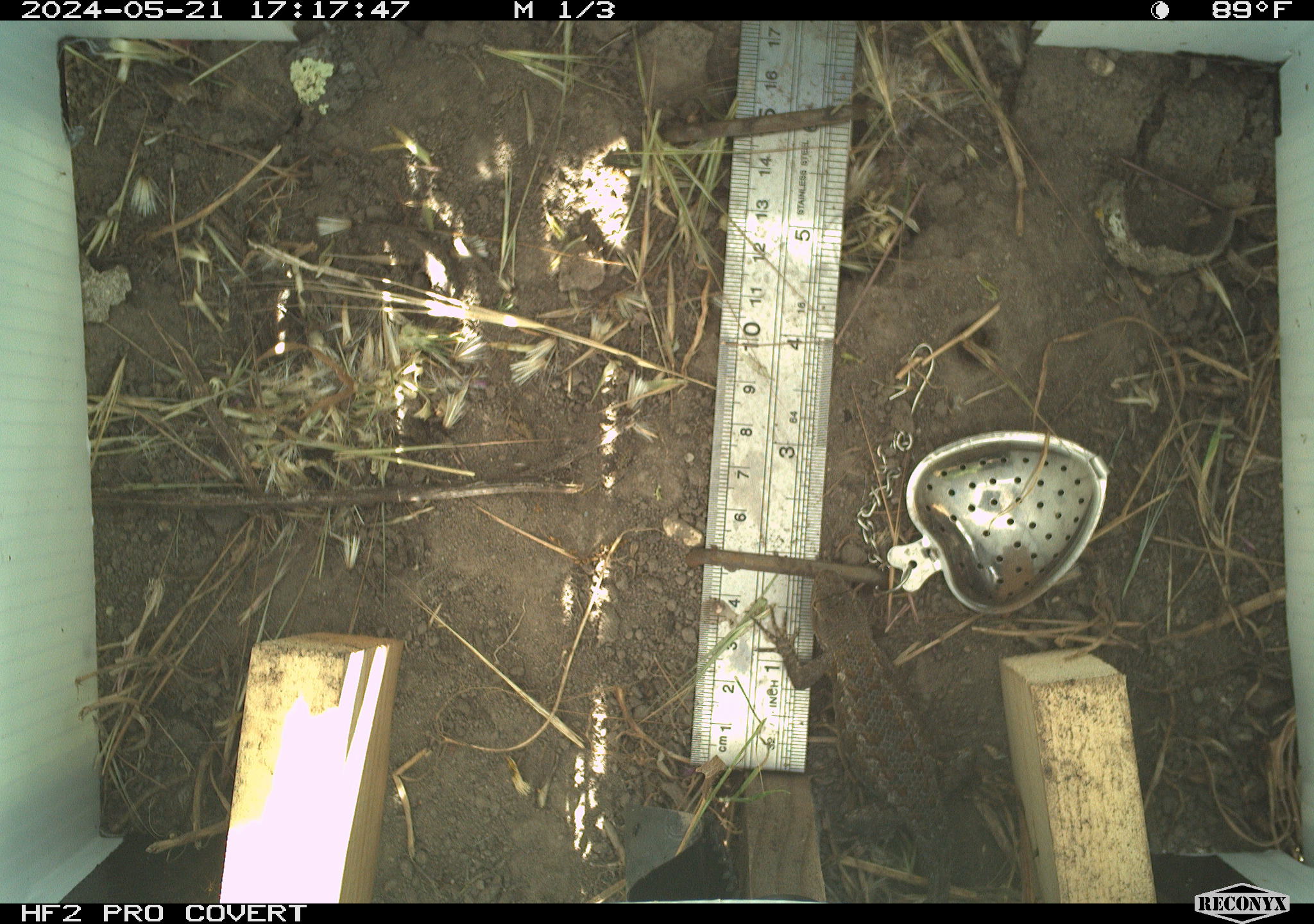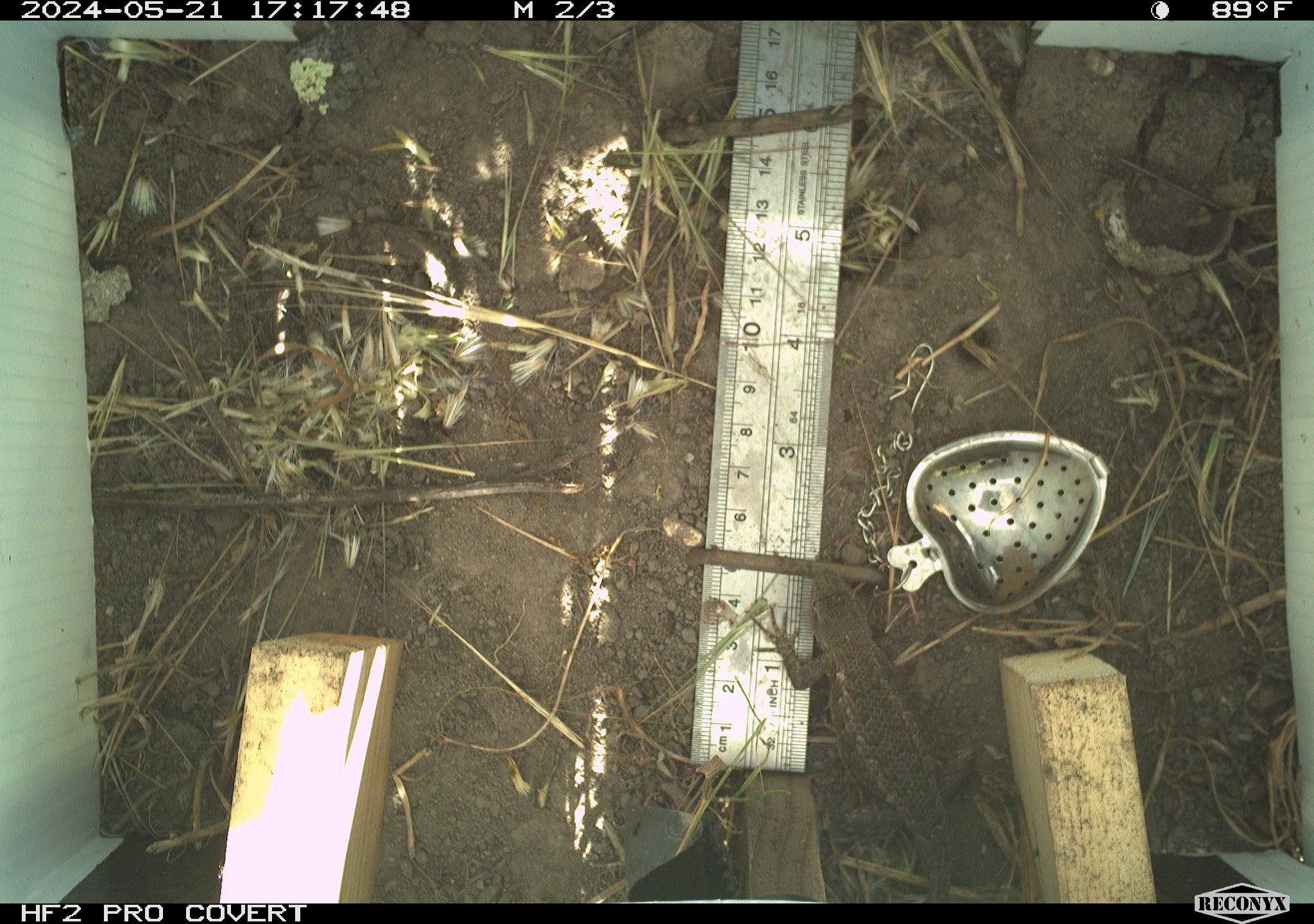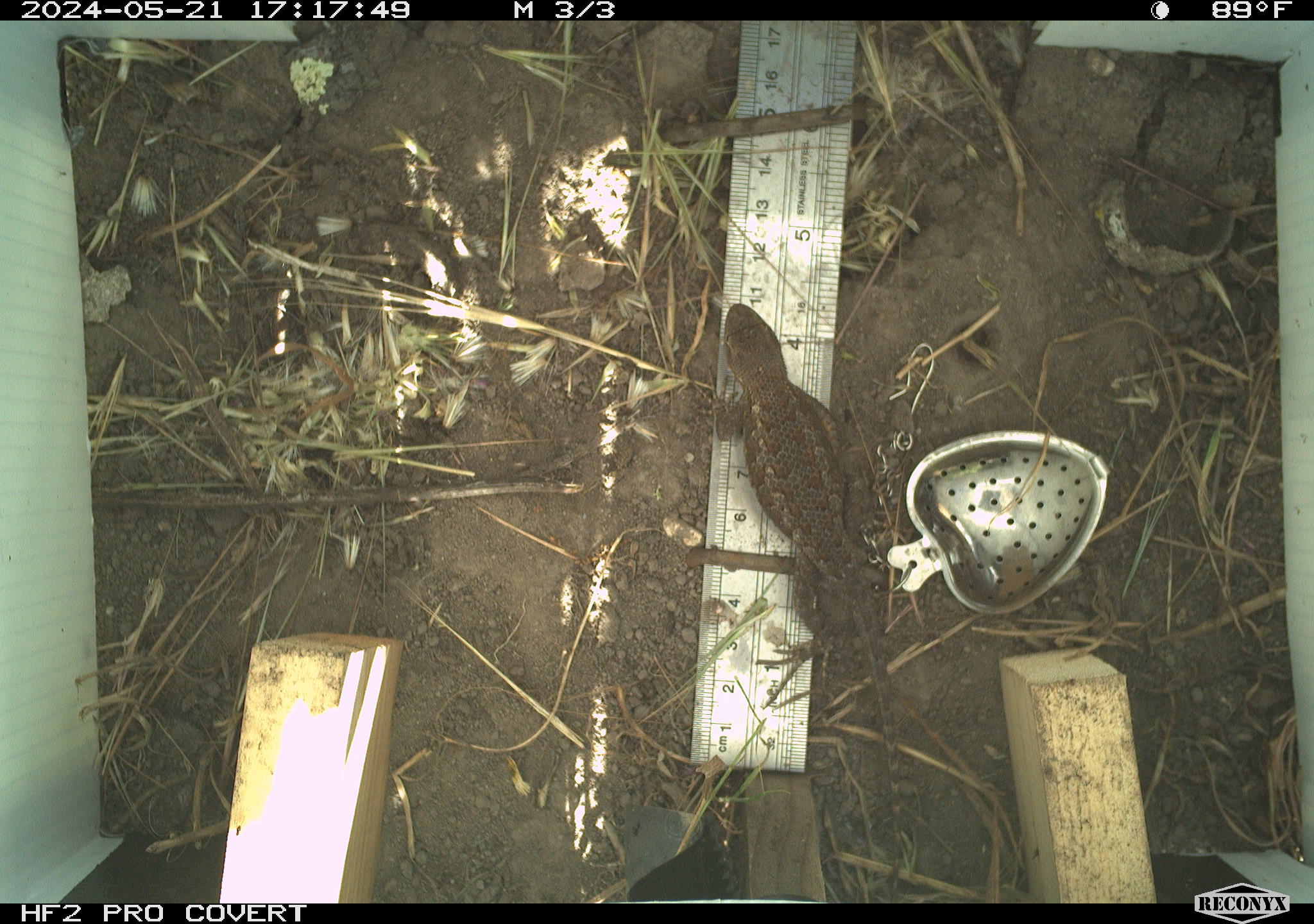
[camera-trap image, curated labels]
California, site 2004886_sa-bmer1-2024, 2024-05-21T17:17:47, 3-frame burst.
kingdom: Animalia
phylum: Chordata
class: Reptilia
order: Squamata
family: Phrynosomatidae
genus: Sceloporus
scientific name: Sceloporus occidentalis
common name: western fence lizard